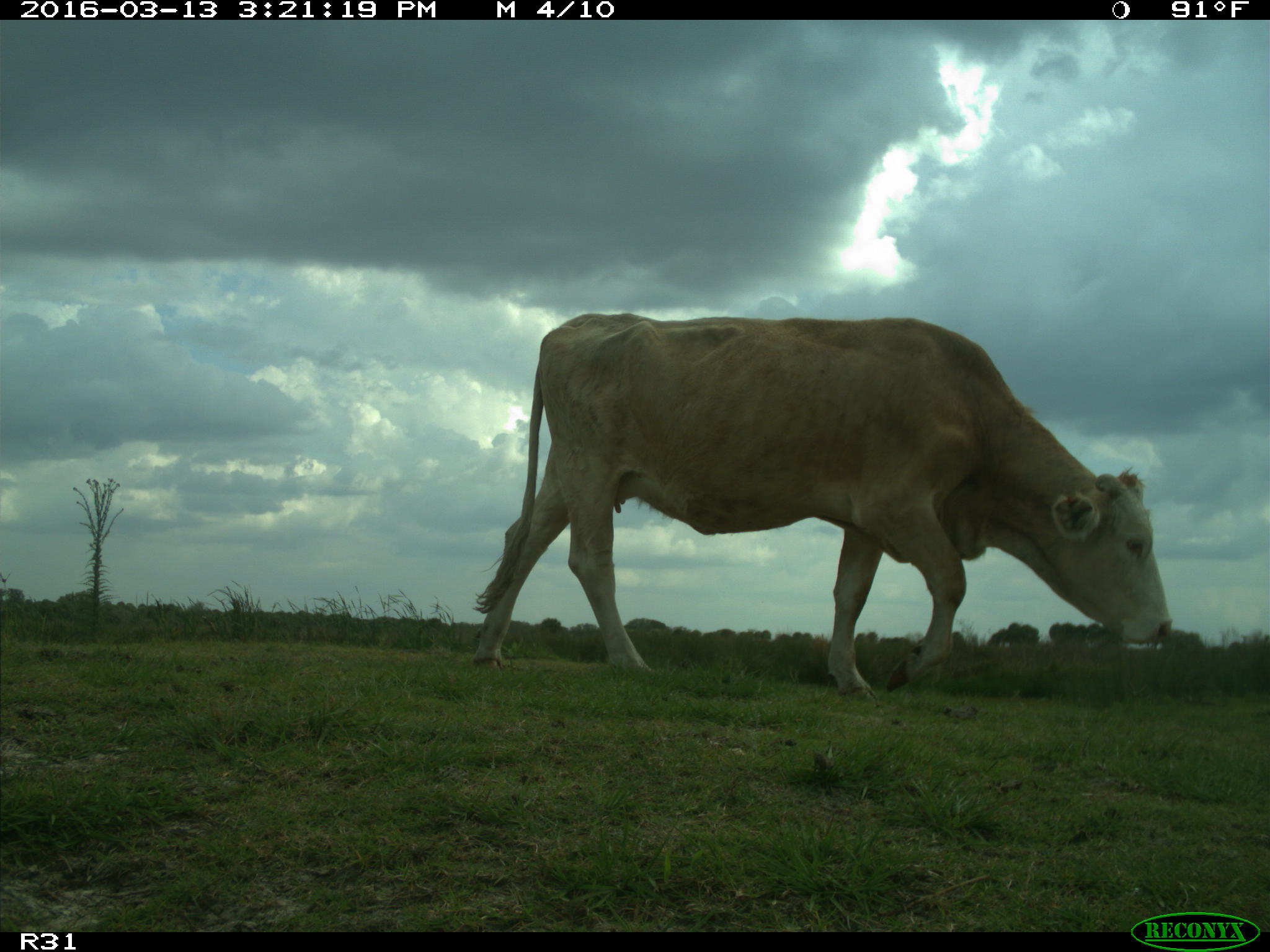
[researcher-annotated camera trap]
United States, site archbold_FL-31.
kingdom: Animalia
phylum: Chordata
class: Mammalia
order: Artiodactyla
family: Bovidae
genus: Bos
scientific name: Bos taurus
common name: domestic cow